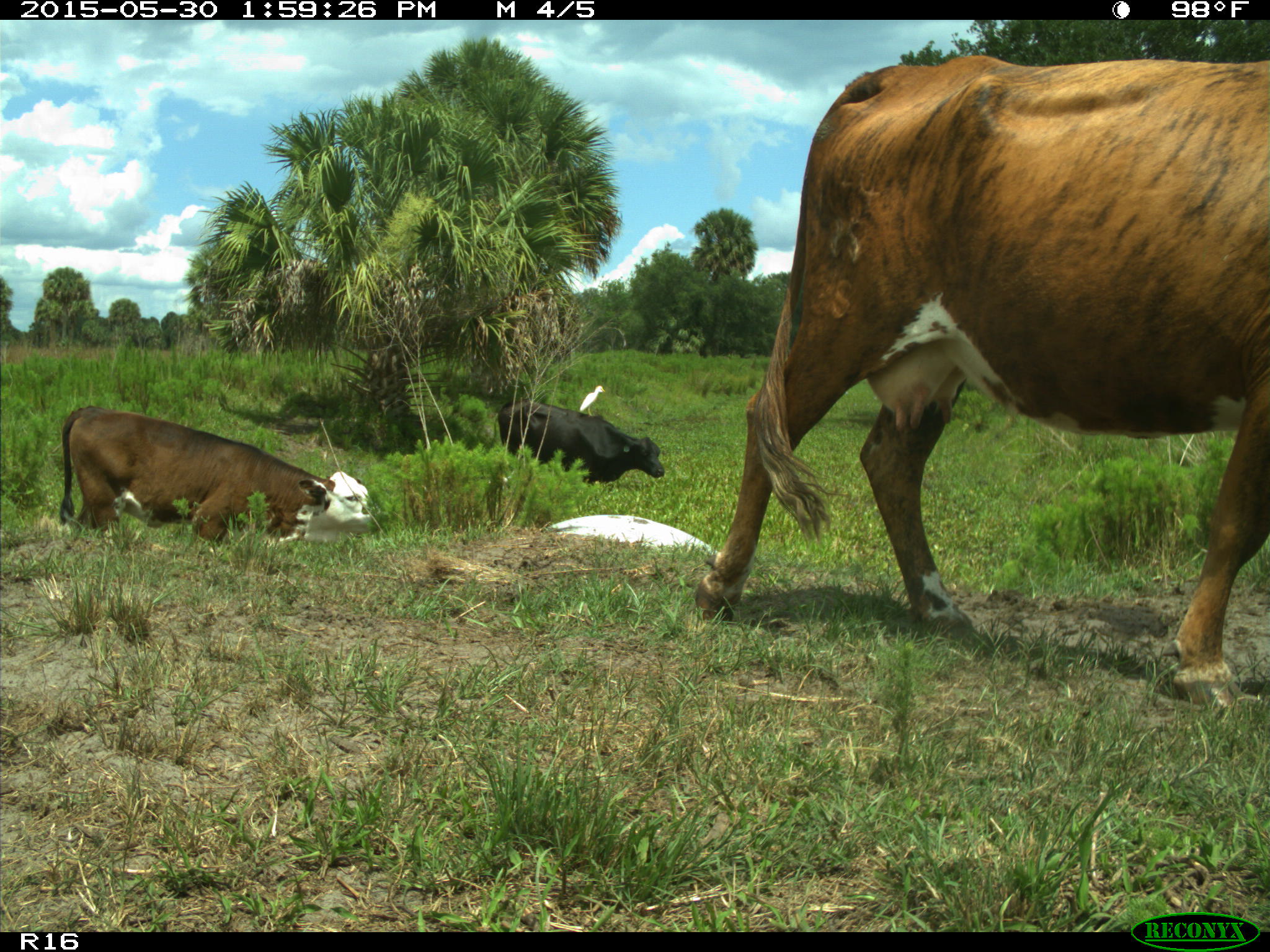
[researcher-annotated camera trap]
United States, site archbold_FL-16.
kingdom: Animalia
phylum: Chordata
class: Mammalia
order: Artiodactyla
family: Bovidae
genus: Bos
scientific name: Bos taurus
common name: domestic cow